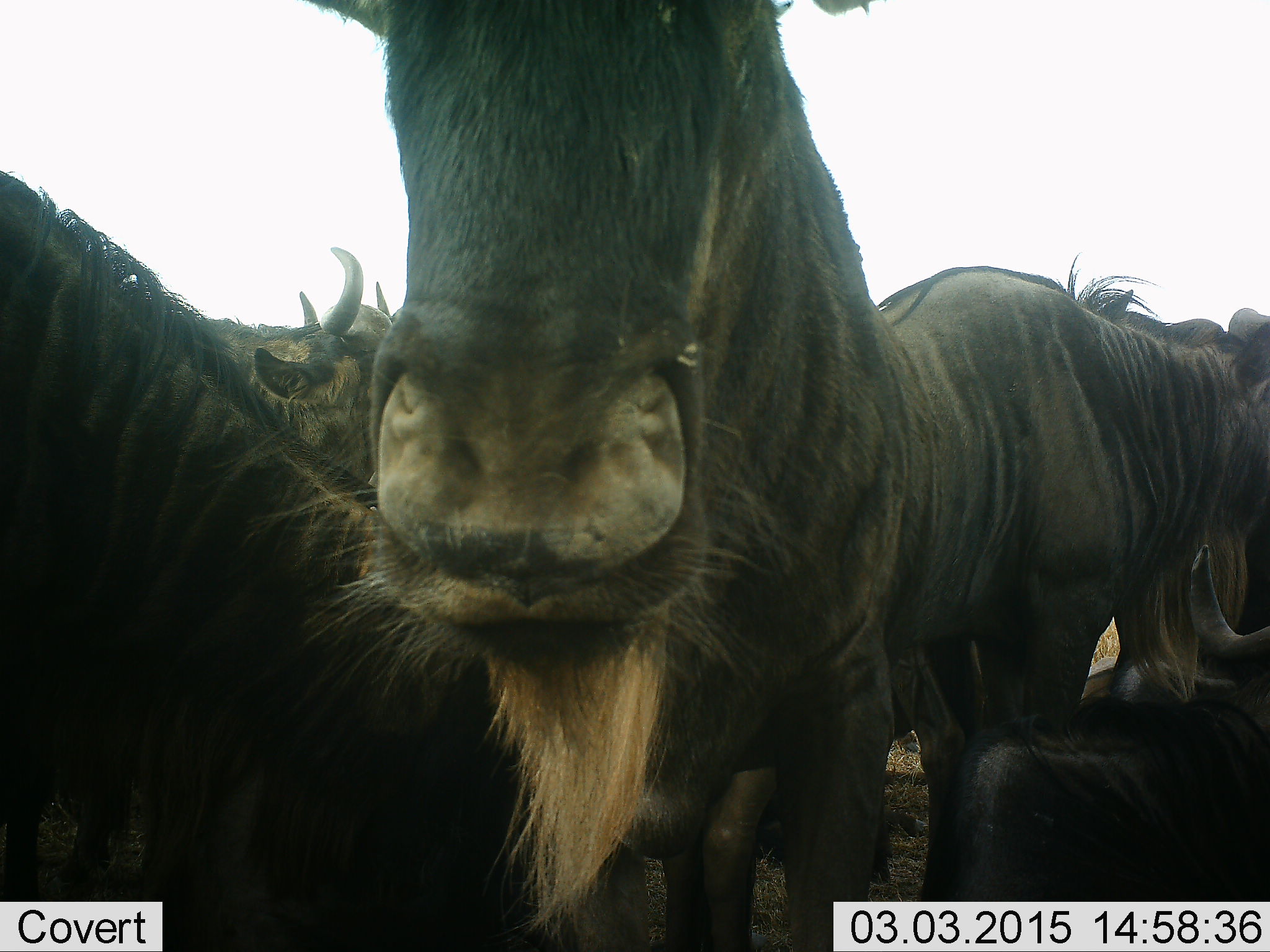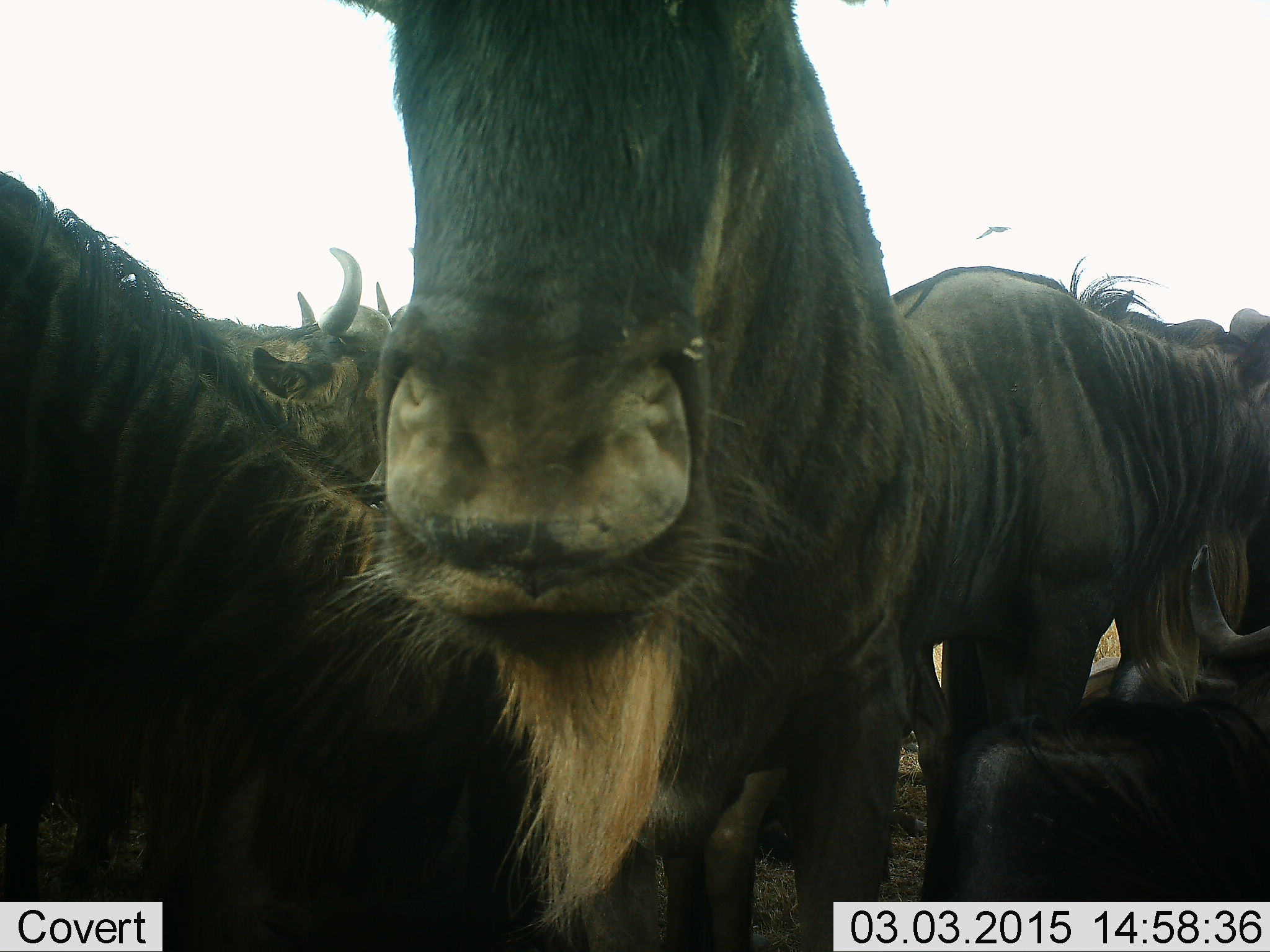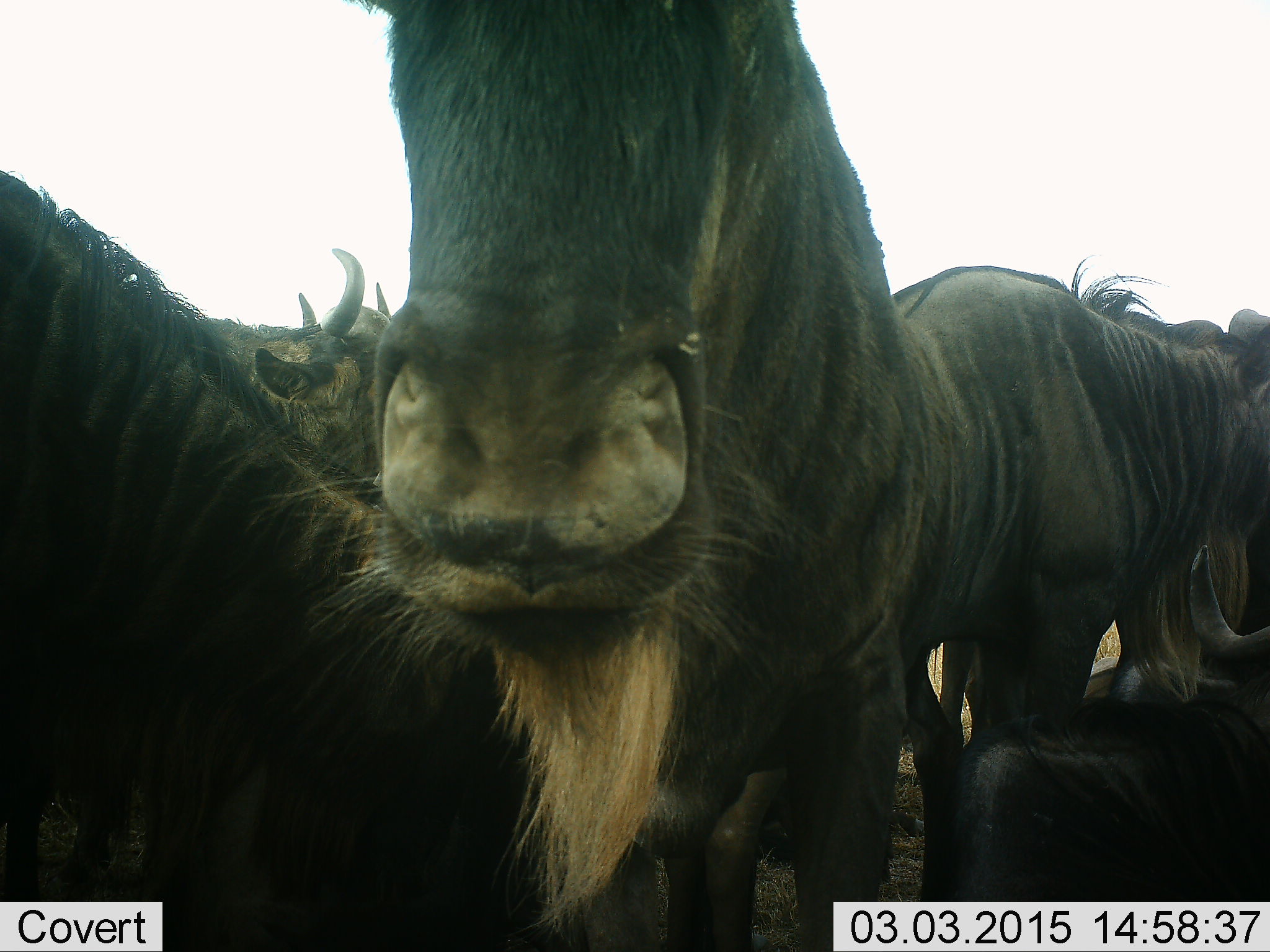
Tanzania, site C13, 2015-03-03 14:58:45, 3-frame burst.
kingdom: Animalia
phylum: Chordata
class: Mammalia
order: Artiodactyla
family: Bovidae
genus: Connochaetes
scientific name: Connochaetes taurinus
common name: blue wildebeest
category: wildebeest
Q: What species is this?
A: Wildebeest (blue wildebeest) (Connochaetes taurinus).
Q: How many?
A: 7.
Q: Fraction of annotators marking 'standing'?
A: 82%.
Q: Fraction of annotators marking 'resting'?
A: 45%.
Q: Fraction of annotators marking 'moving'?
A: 0%.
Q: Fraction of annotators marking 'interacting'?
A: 9%.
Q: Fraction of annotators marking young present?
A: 0%.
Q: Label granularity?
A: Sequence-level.